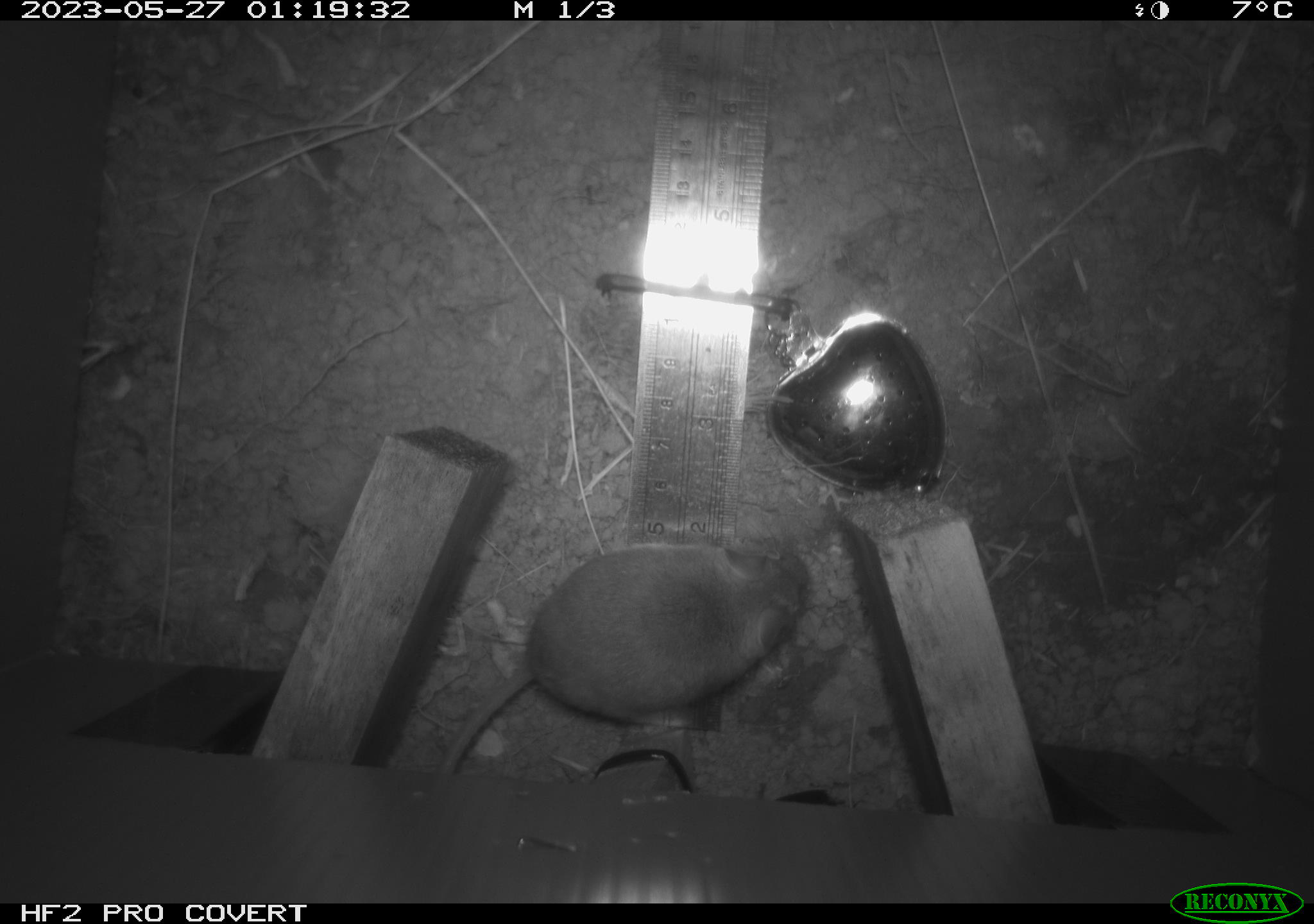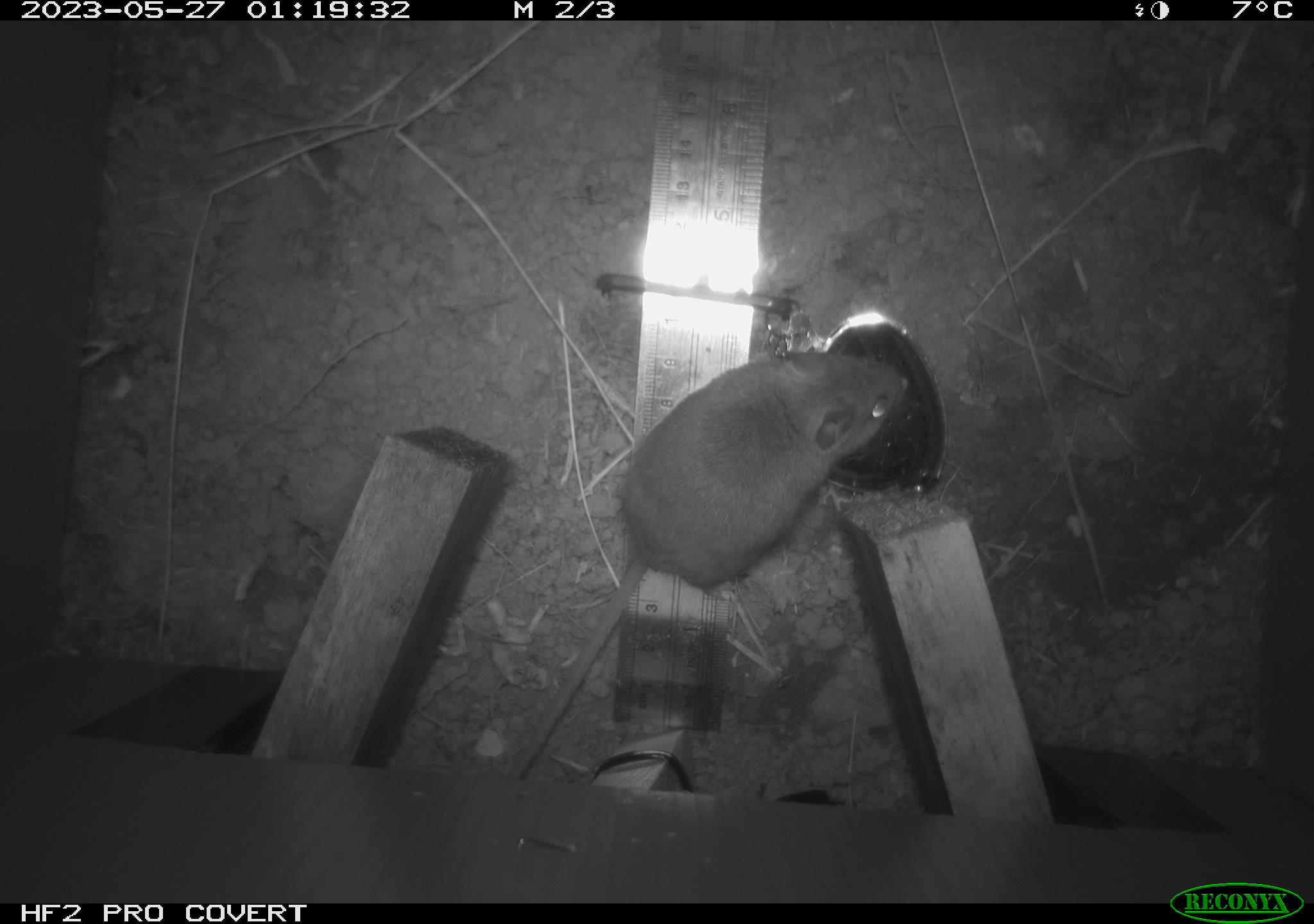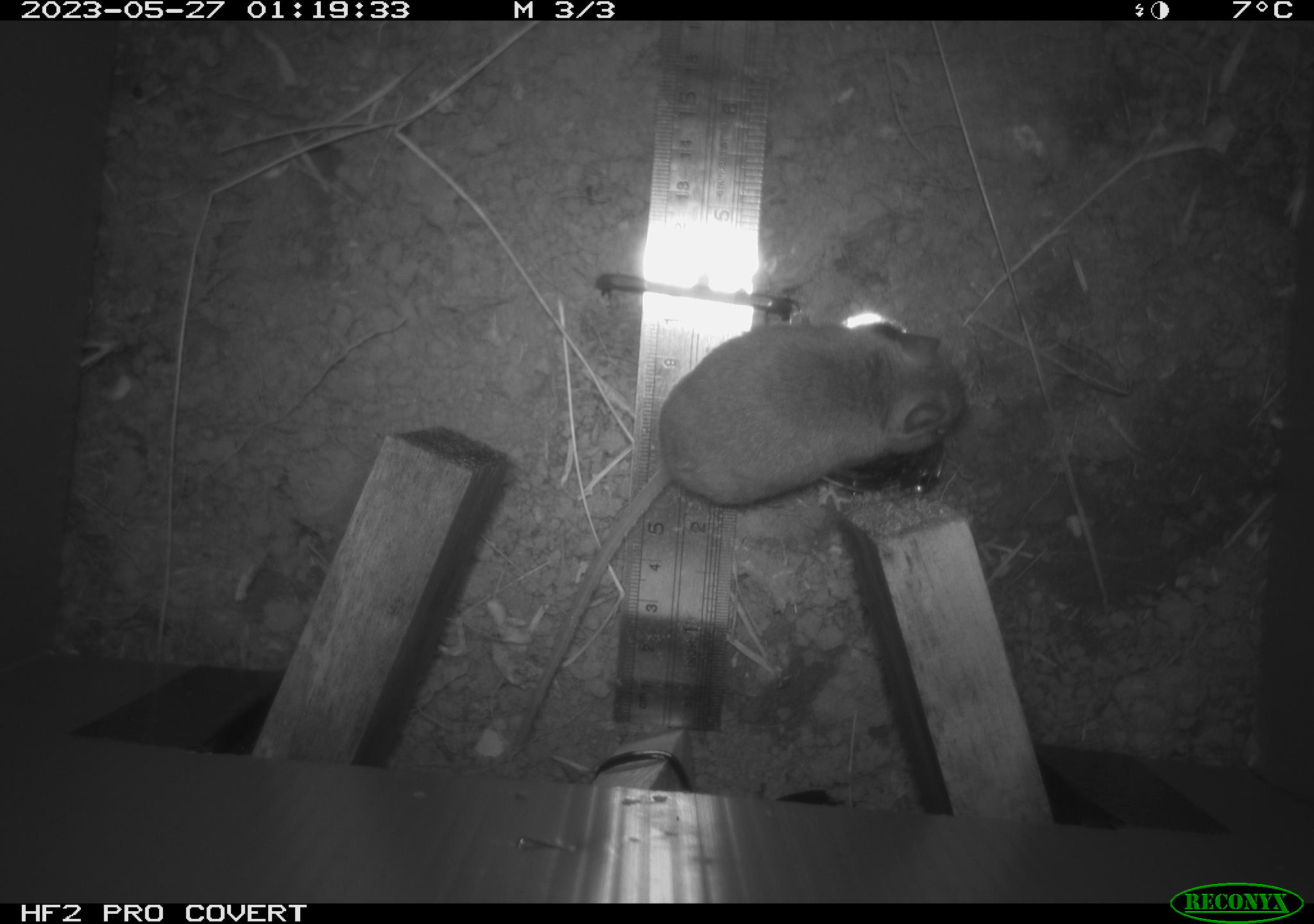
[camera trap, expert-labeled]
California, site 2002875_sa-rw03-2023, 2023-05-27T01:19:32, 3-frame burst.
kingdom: Animalia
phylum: Chordata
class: Mammalia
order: Rodentia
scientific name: Rodentia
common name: mouse species